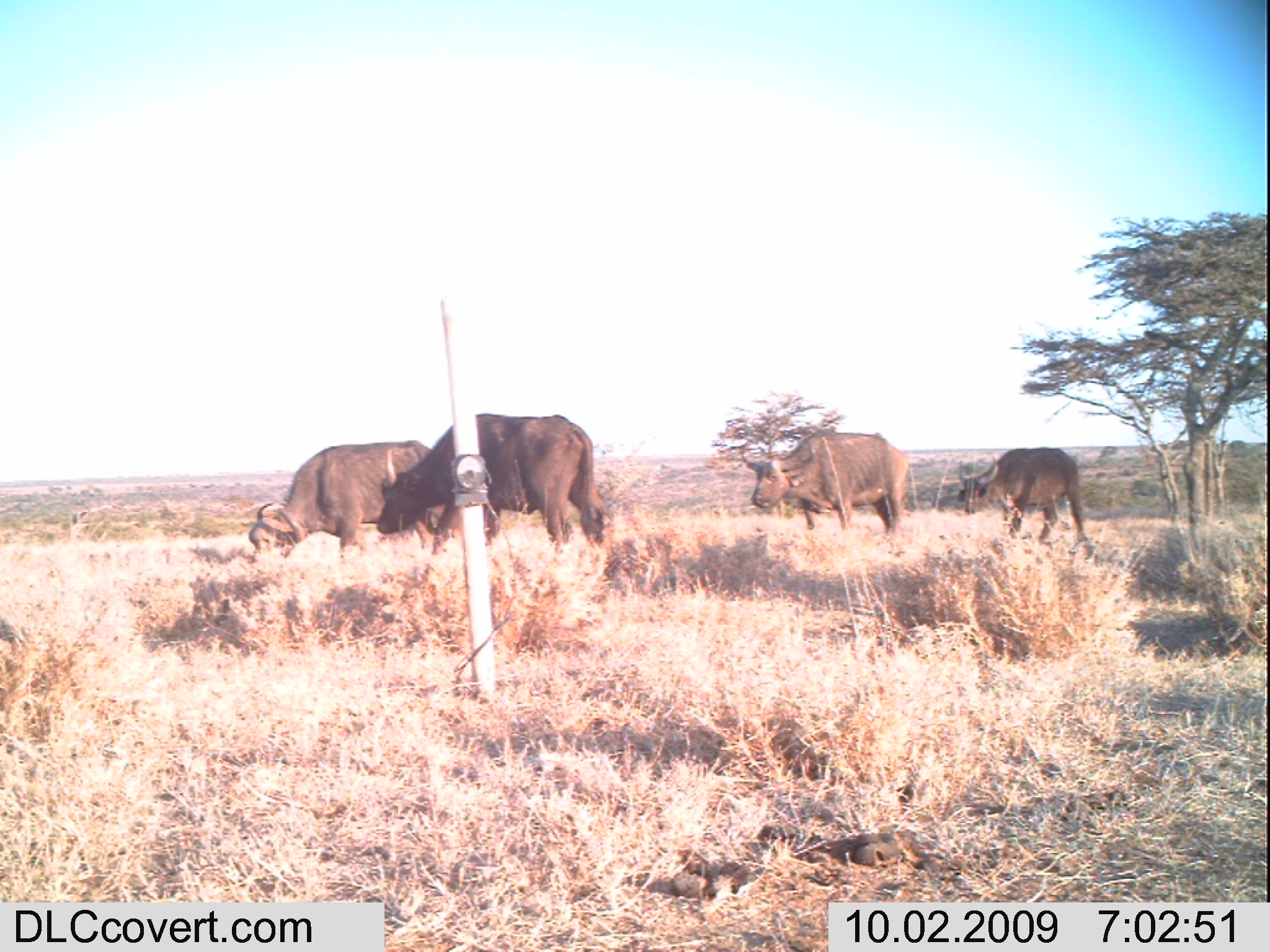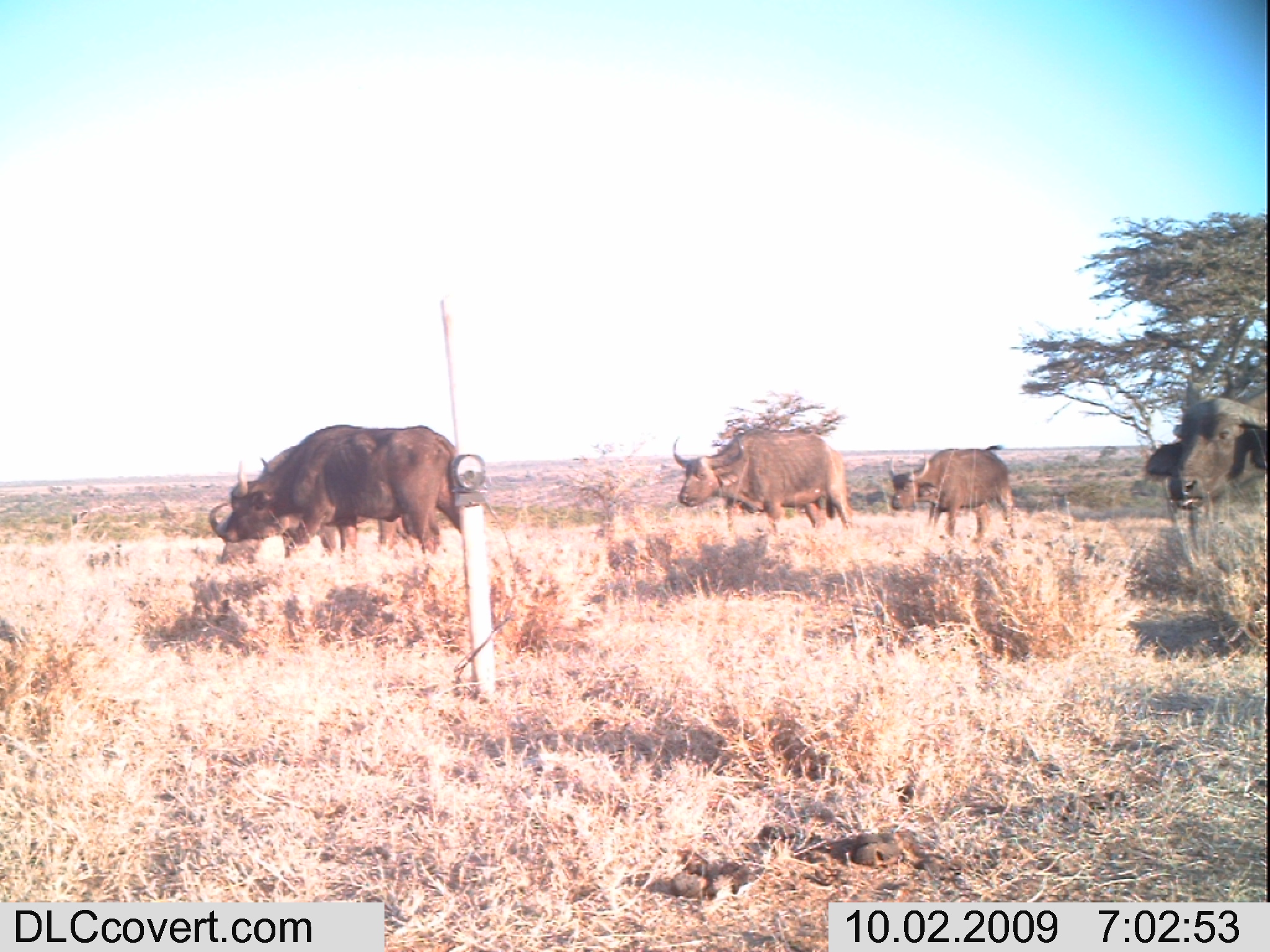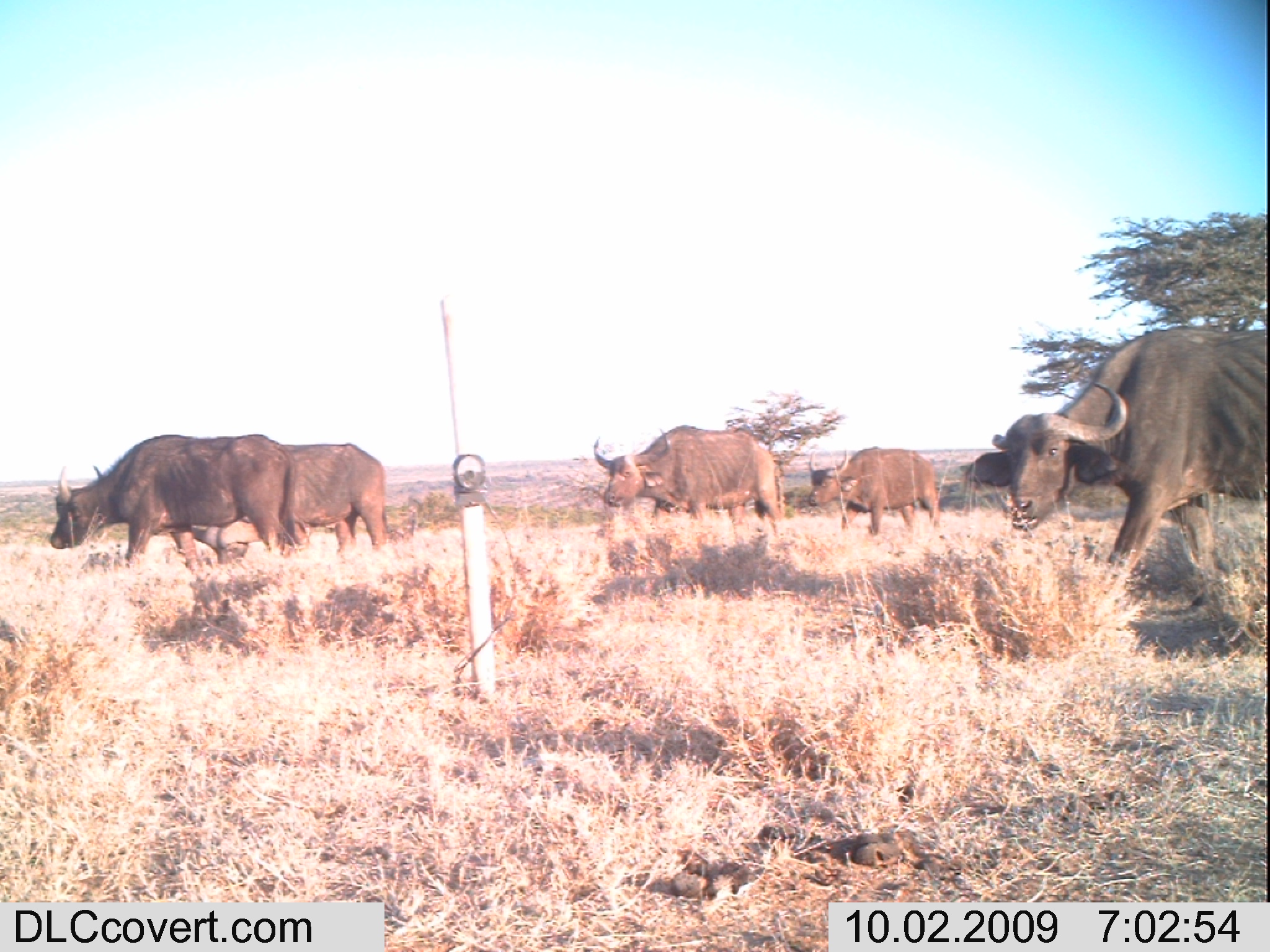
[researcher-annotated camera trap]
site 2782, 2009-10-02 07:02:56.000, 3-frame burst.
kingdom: Animalia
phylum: Chordata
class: Mammalia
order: Artiodactyla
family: Bovidae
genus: Syncerus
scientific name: Syncerus caffer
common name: african buffalo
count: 4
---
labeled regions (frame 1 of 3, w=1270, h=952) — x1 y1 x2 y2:
syncerus caffer: 376 412 606 550; 247 439 447 561; 739 429 910 543; 956 447 1090 547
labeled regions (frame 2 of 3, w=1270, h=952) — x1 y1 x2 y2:
syncerus caffer: 223 423 462 553; 207 446 449 565; 671 426 858 536; 1143 387 1268 508; 888 446 1018 540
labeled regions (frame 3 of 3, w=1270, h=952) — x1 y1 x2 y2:
syncerus caffer: 963 326 1267 577; 49 433 299 571; 191 442 386 565; 594 425 784 531; 808 447 941 535